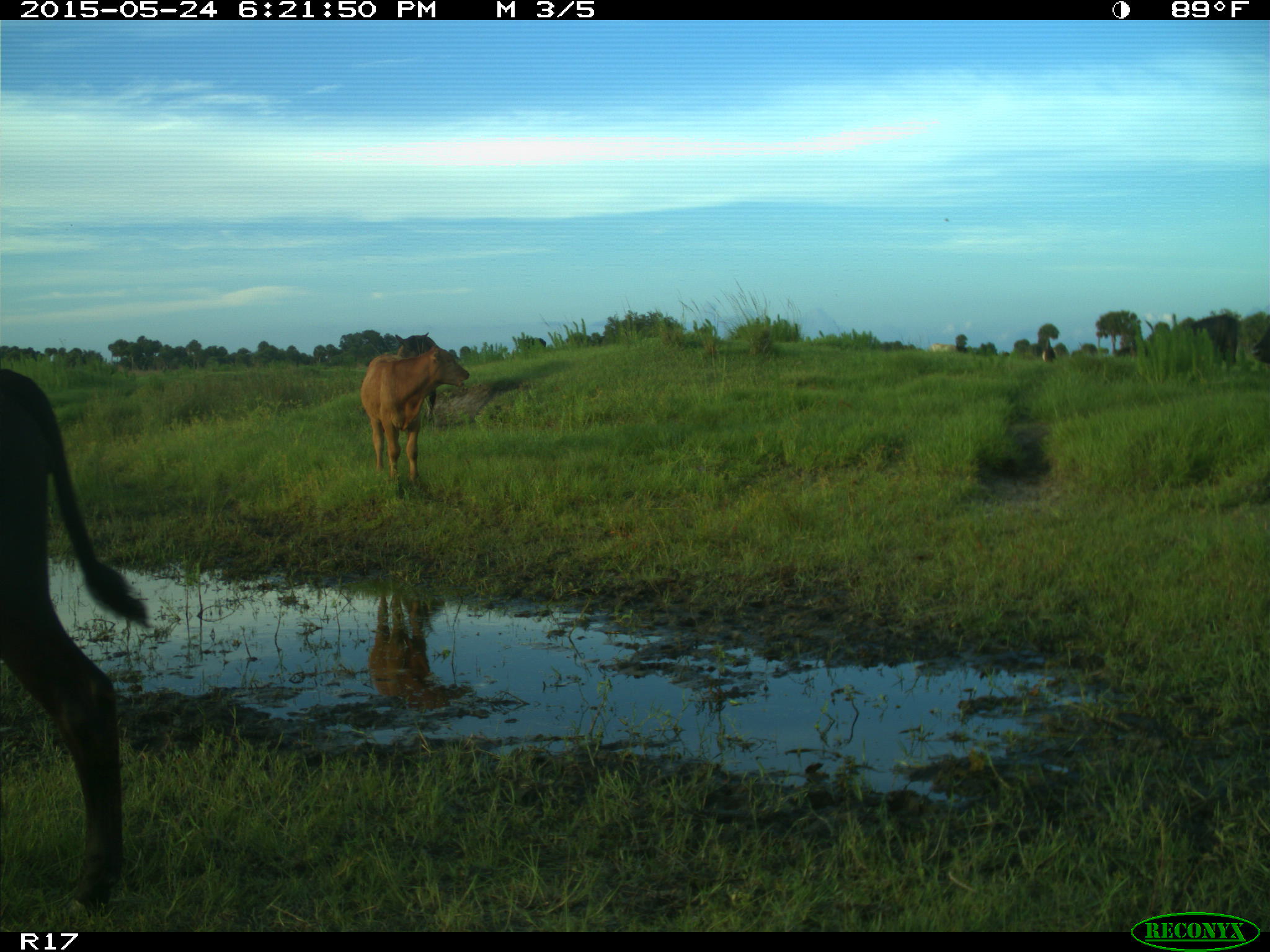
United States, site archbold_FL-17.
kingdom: Animalia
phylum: Chordata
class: Mammalia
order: Artiodactyla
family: Bovidae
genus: Bos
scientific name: Bos taurus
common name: domestic cow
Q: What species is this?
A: Bos taurus (domestic cow).